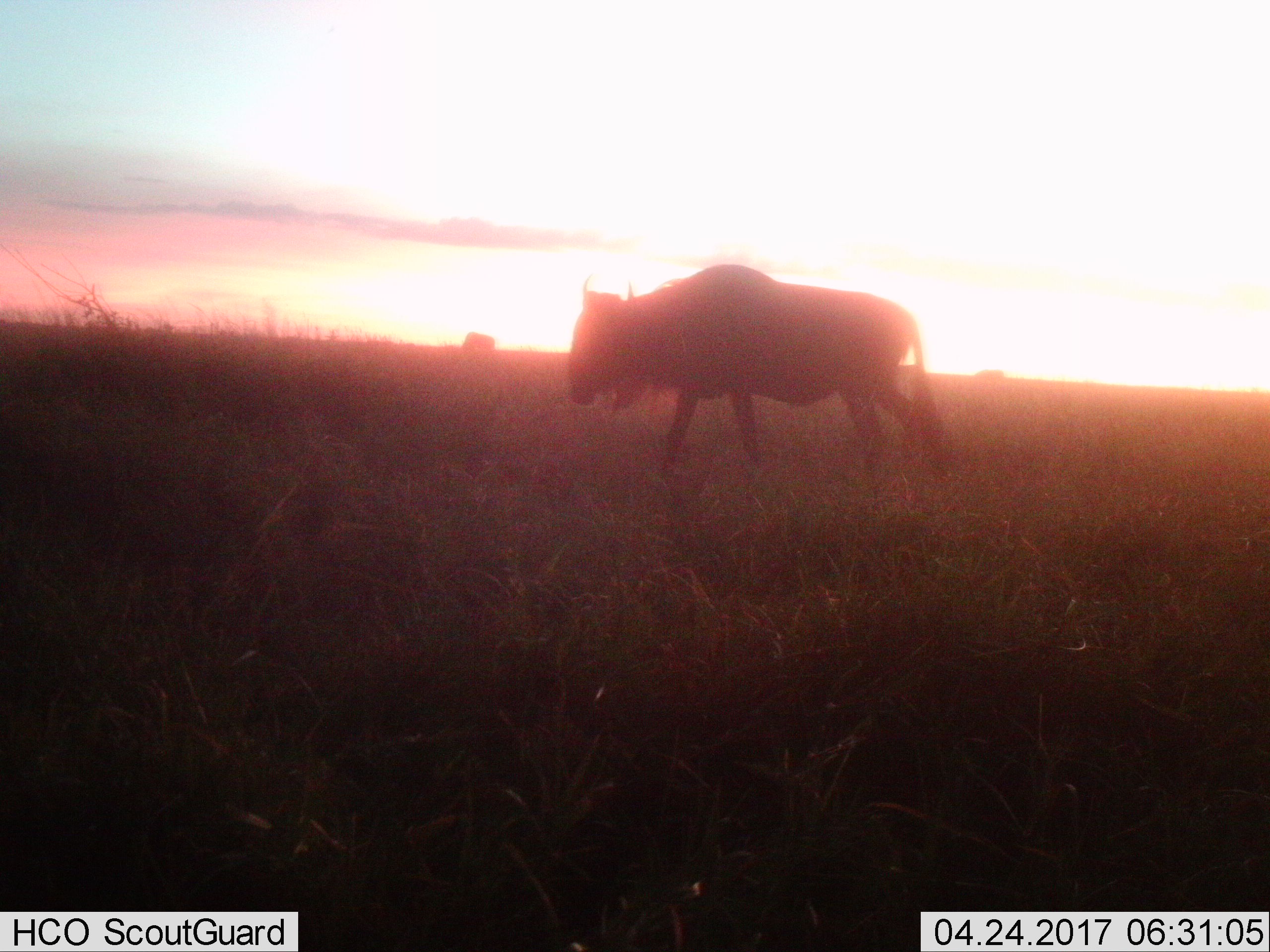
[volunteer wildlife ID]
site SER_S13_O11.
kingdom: Animalia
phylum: Chordata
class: Mammalia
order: Artiodactyla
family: Bovidae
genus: Connochaetes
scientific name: Connochaetes taurinus taurinus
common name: blue wildebeest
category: wildebeestblue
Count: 2.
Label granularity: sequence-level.